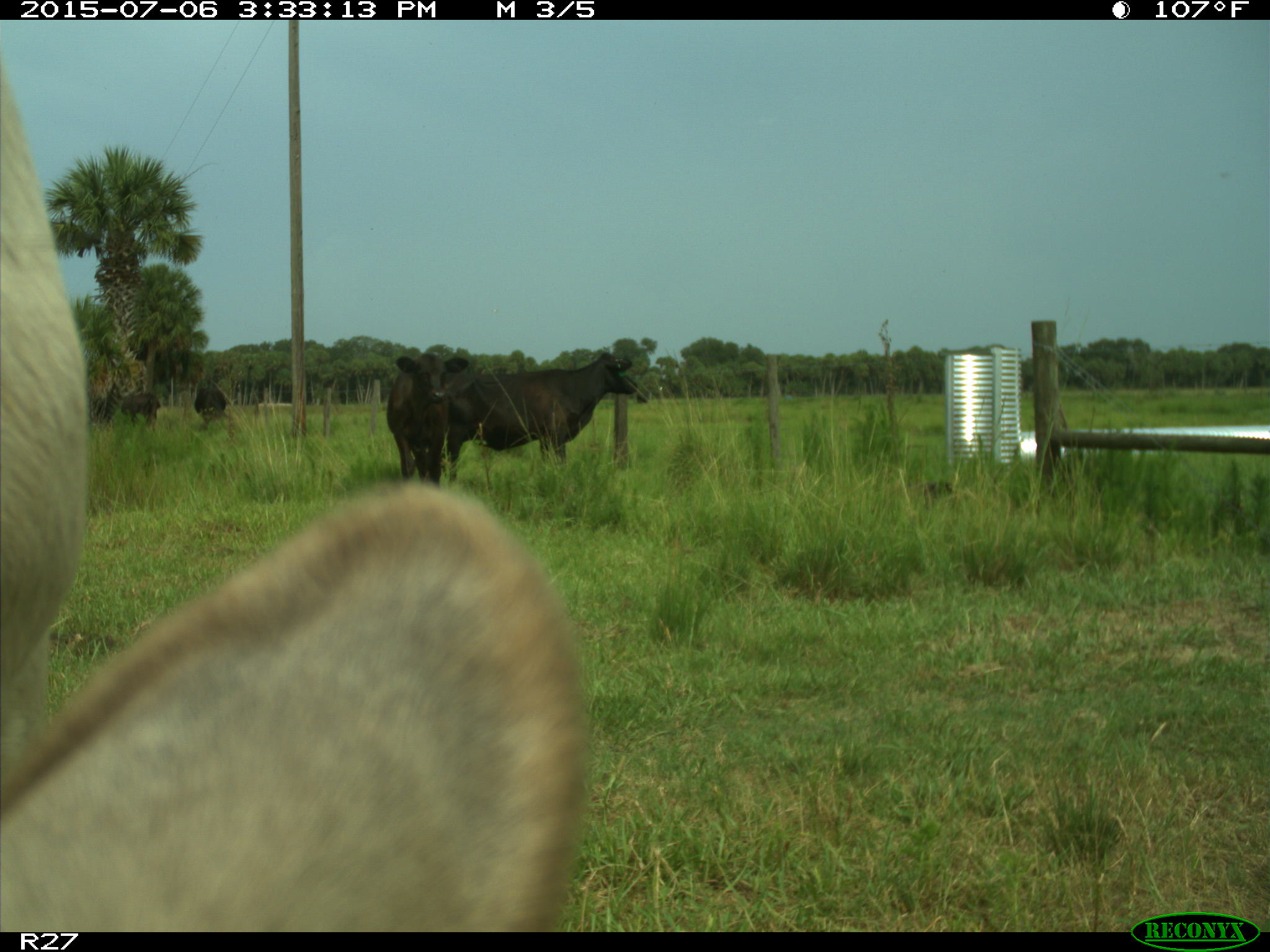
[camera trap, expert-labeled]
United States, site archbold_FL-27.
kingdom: Animalia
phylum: Chordata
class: Mammalia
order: Artiodactyla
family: Bovidae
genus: Bos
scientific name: Bos taurus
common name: domestic cow